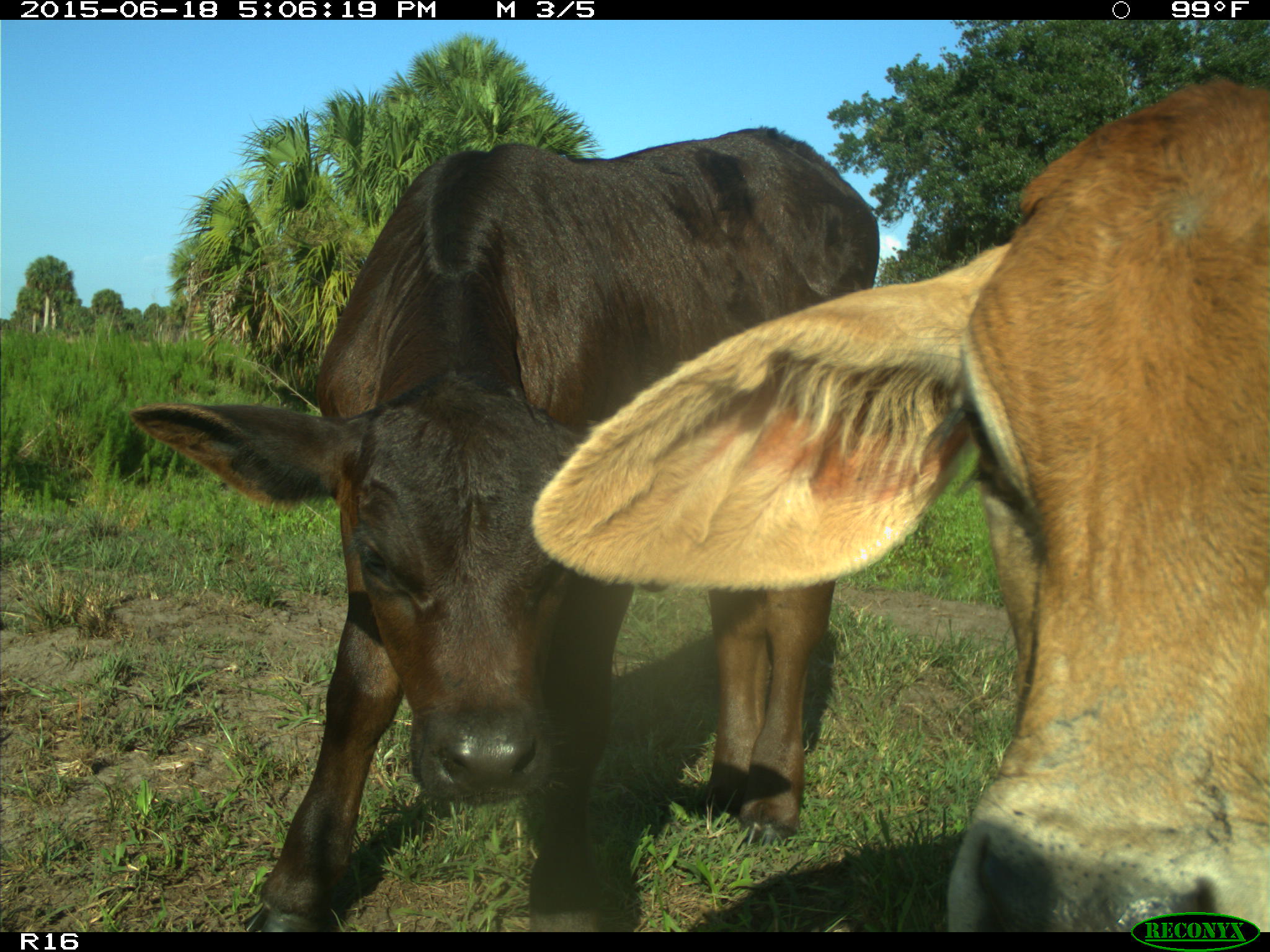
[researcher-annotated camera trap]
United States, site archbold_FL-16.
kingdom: Animalia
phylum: Chordata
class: Mammalia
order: Artiodactyla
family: Bovidae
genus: Bos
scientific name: Bos taurus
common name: domestic cow